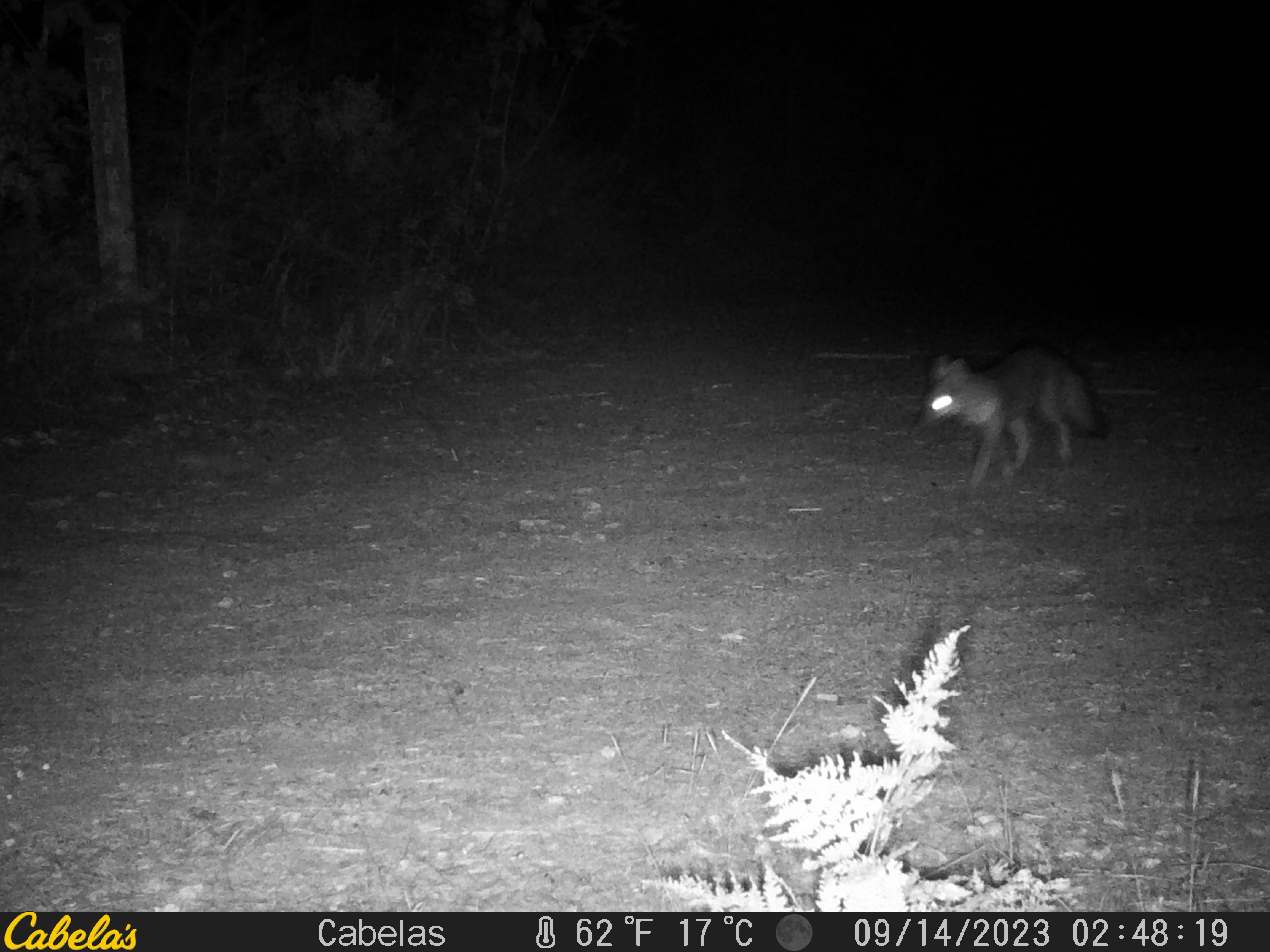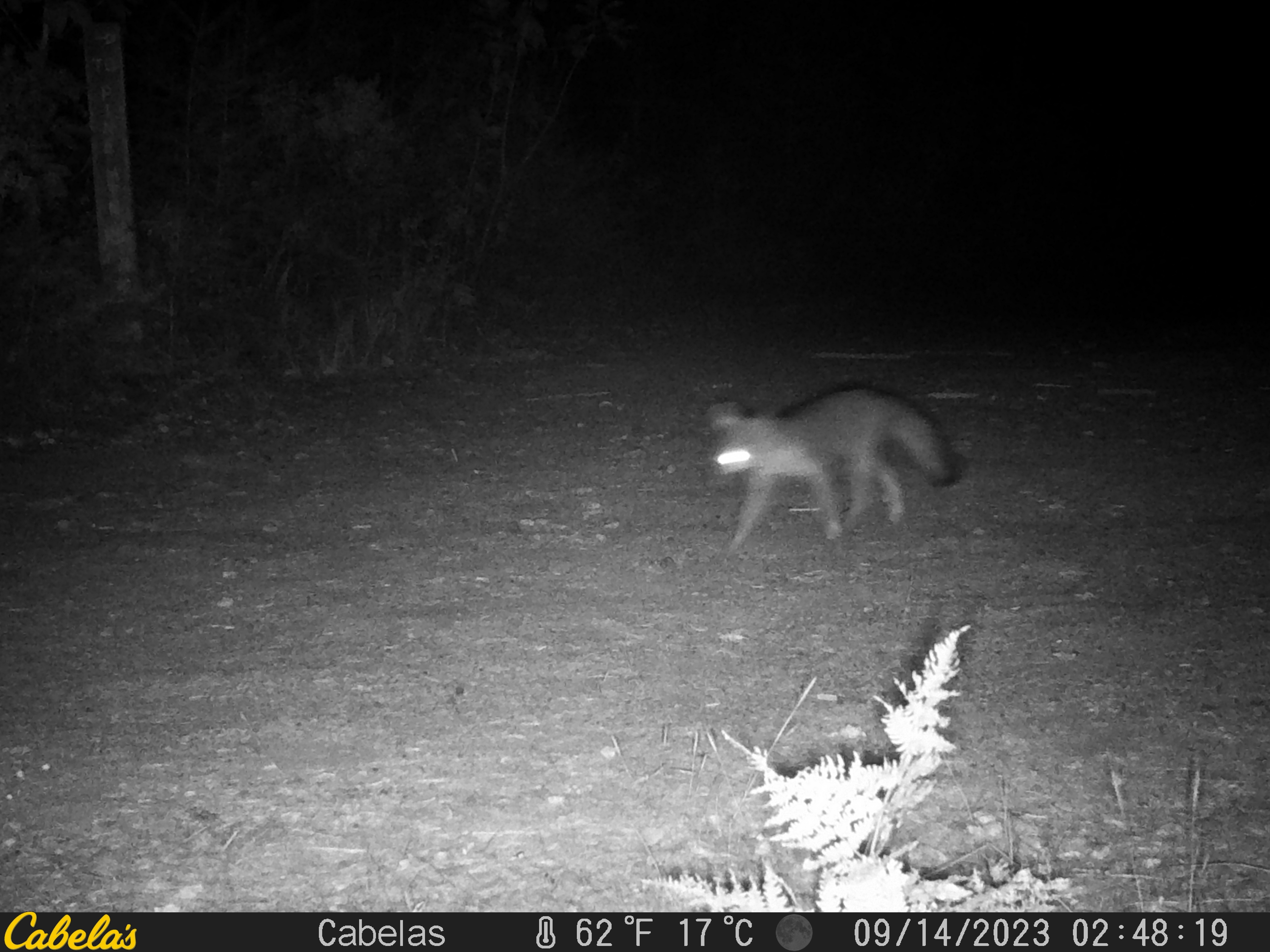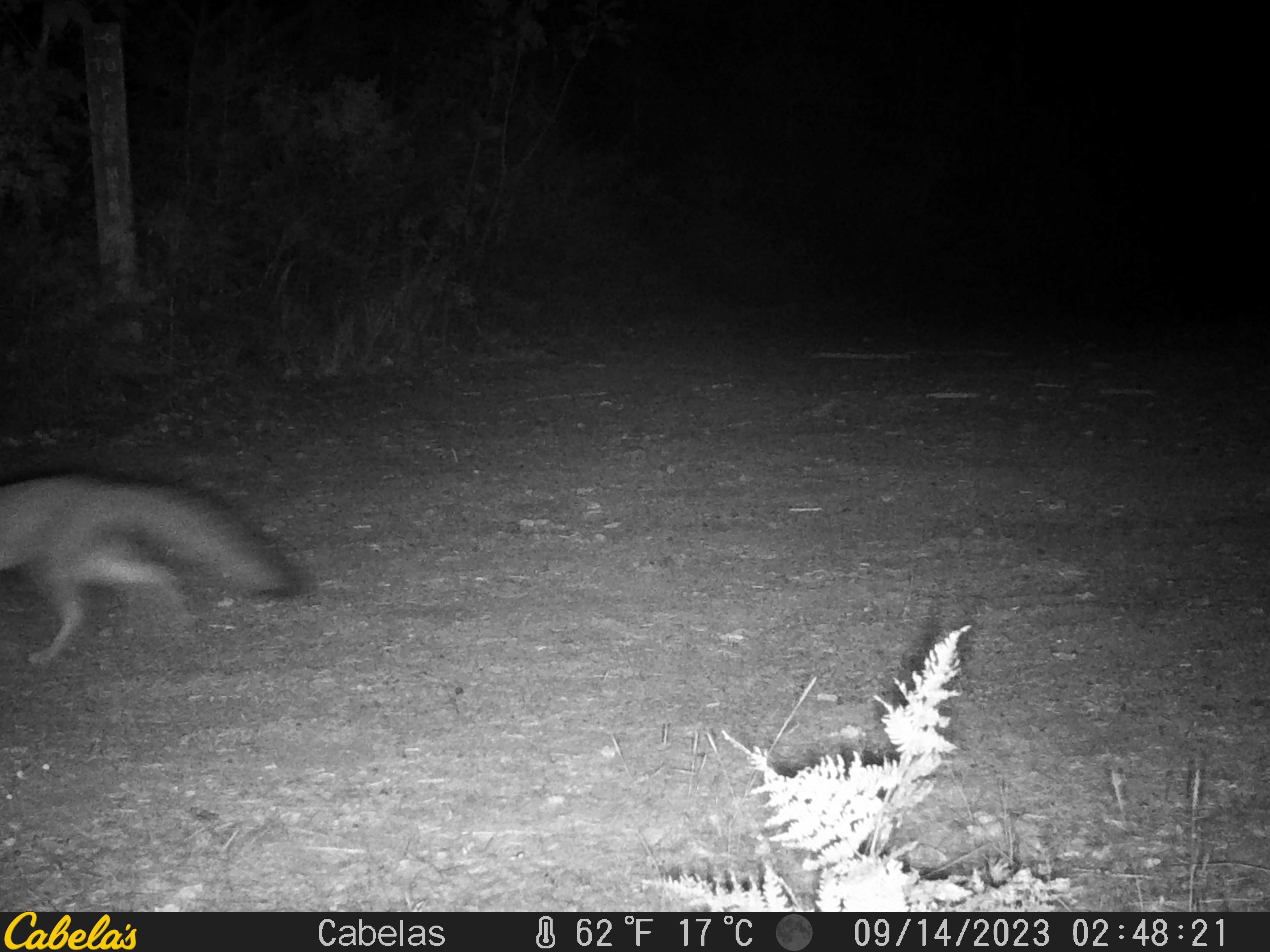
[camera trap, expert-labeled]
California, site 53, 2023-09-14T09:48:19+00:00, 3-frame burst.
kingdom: Animalia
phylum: Chordata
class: Mammalia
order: Carnivora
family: Canidae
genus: Urocyon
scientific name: Urocyon cinereoargenteus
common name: gray fox